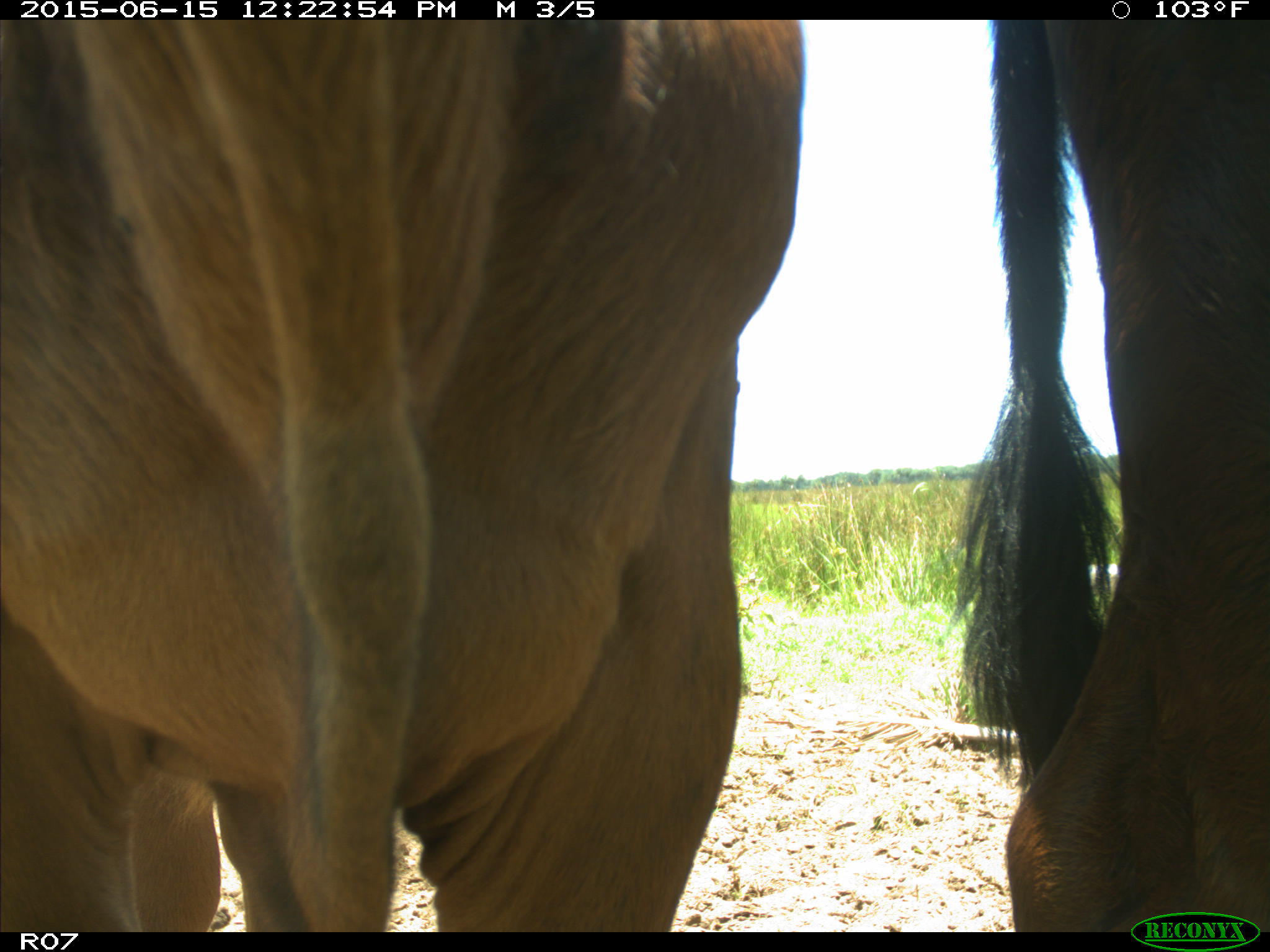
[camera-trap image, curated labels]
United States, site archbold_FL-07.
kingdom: Animalia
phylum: Chordata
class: Mammalia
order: Artiodactyla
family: Bovidae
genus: Bos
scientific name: Bos taurus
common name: domestic cow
Bos taurus (domestic cow).